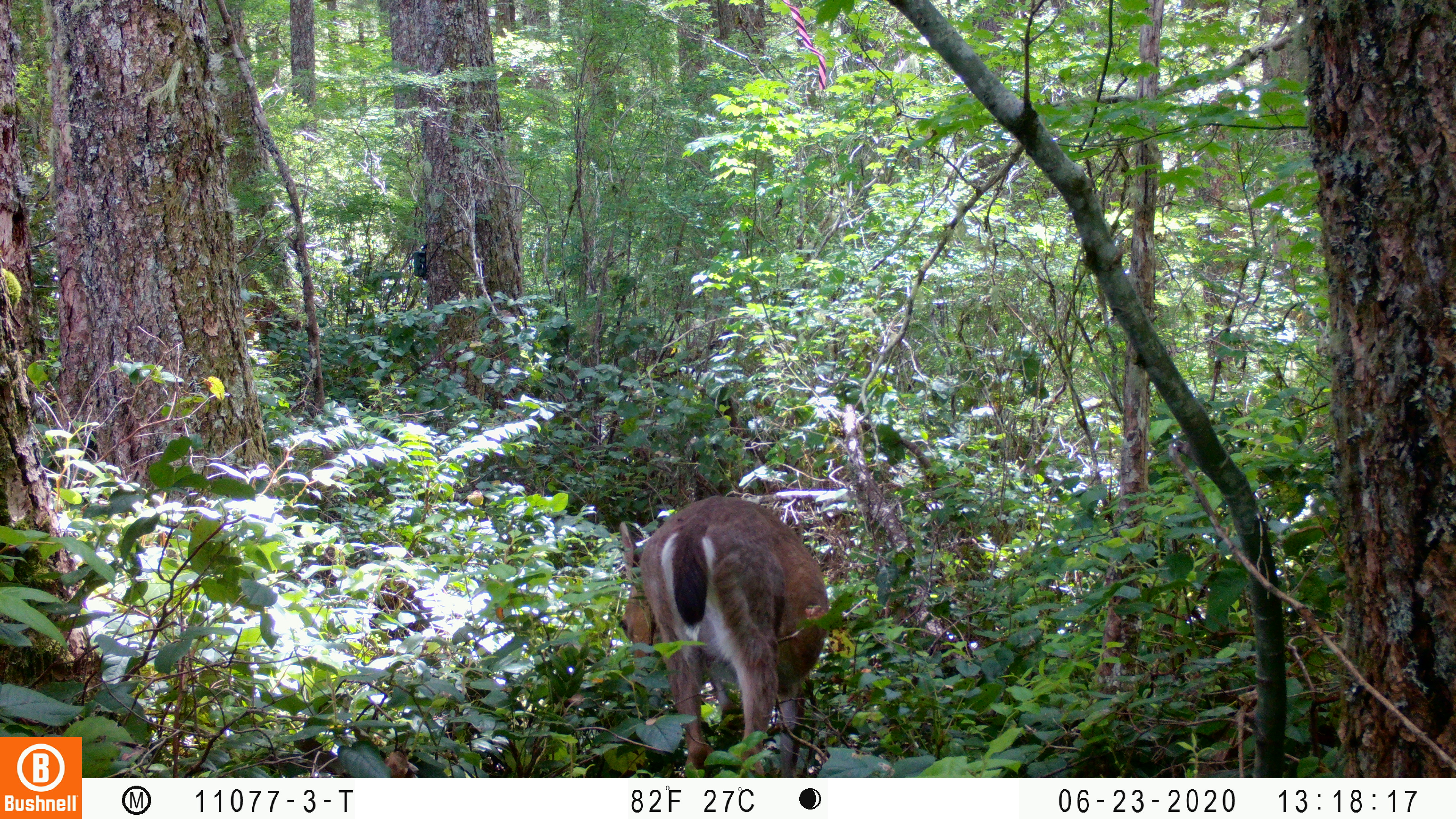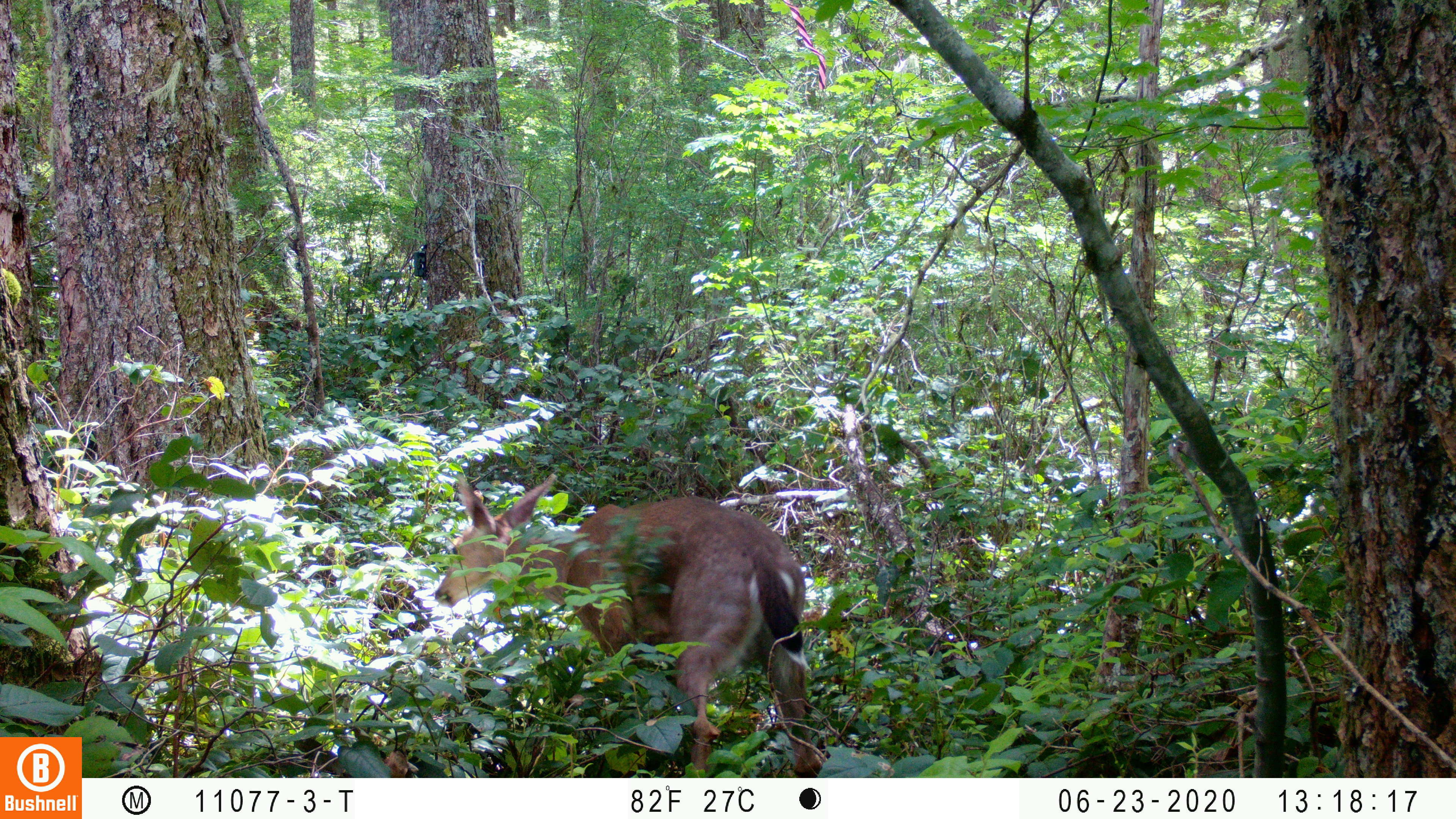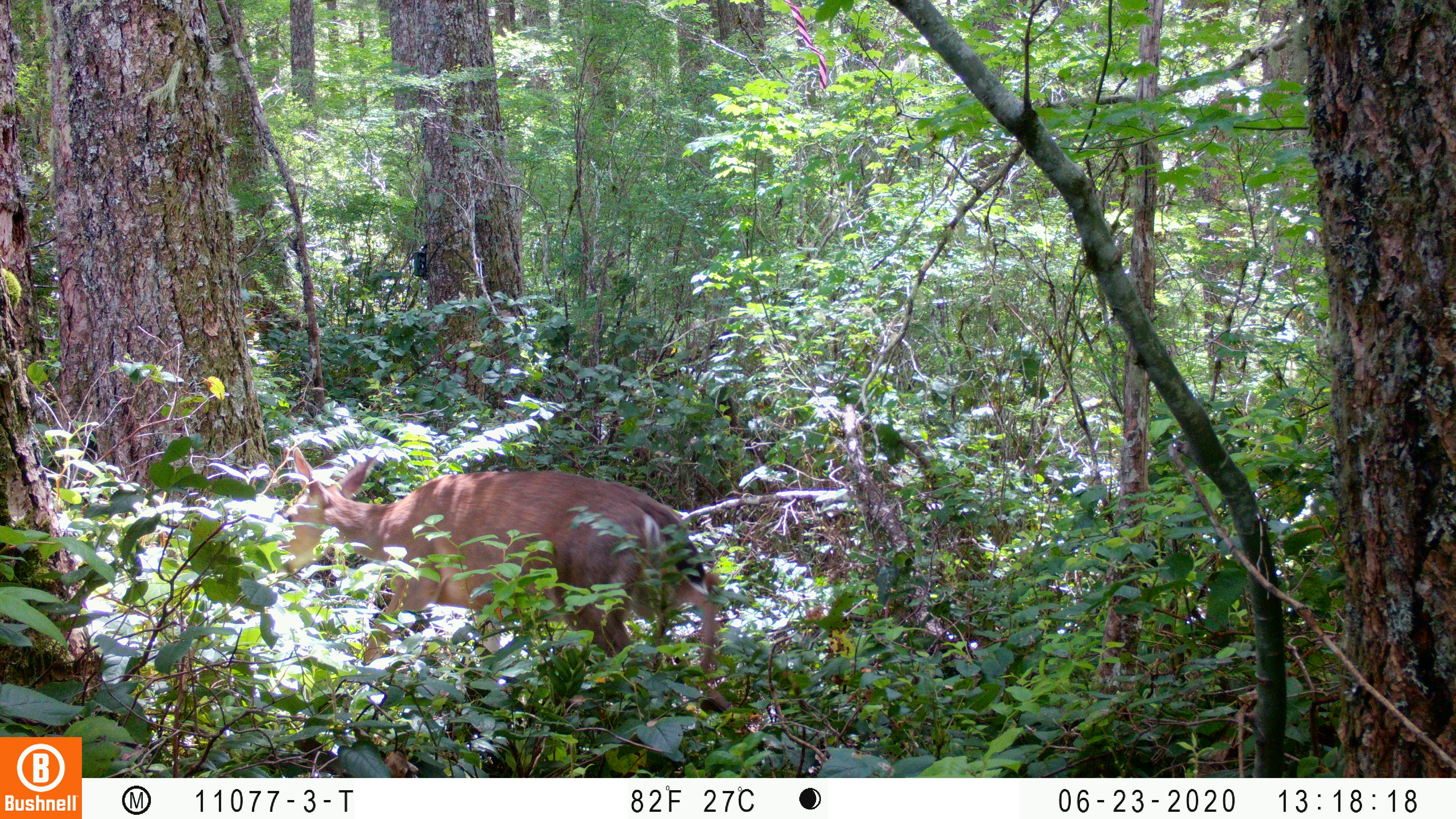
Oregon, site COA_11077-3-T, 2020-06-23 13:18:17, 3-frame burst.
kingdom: Animalia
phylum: Chordata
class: Mammalia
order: Artiodactyla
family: Cervidae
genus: Odocoileus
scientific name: Odocoileus hemionus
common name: black-tailed deer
Black-tailed deer (Odocoileus hemionus).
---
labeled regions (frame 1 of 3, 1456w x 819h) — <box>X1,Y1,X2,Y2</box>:
black-tailed deer: <box>611,482,833,761</box>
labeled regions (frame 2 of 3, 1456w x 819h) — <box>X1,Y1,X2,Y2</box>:
black-tailed deer: <box>427,467,827,774</box>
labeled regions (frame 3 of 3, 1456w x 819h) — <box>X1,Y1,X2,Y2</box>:
black-tailed deer: <box>279,429,698,645</box>